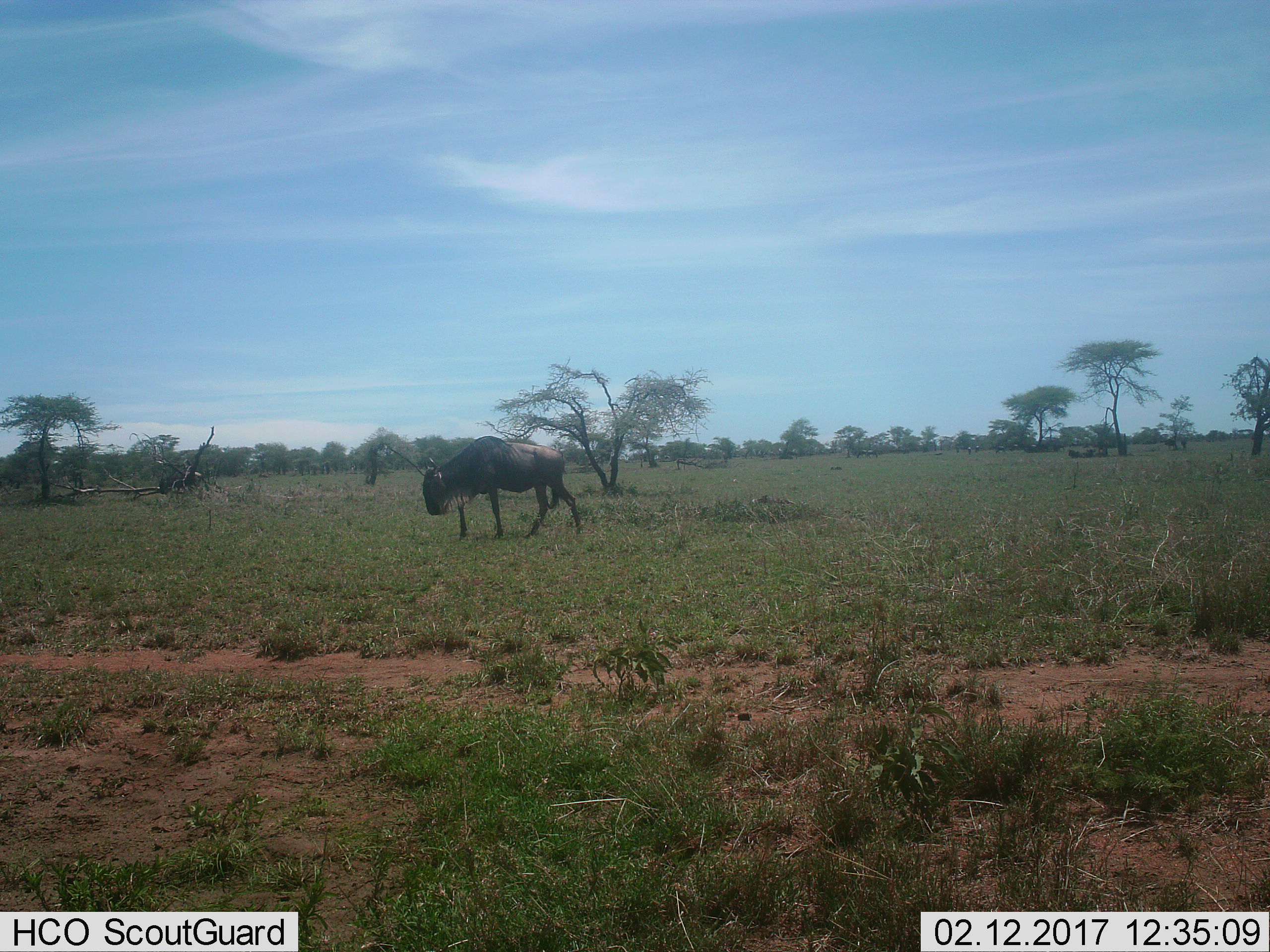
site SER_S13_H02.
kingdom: Animalia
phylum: Chordata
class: Mammalia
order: Artiodactyla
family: Bovidae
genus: Connochaetes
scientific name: Connochaetes taurinus taurinus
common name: blue wildebeest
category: wildebeestblue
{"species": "wildebeestblue (blue wildebeest) (Connochaetes taurinus taurinus)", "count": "1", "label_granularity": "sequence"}